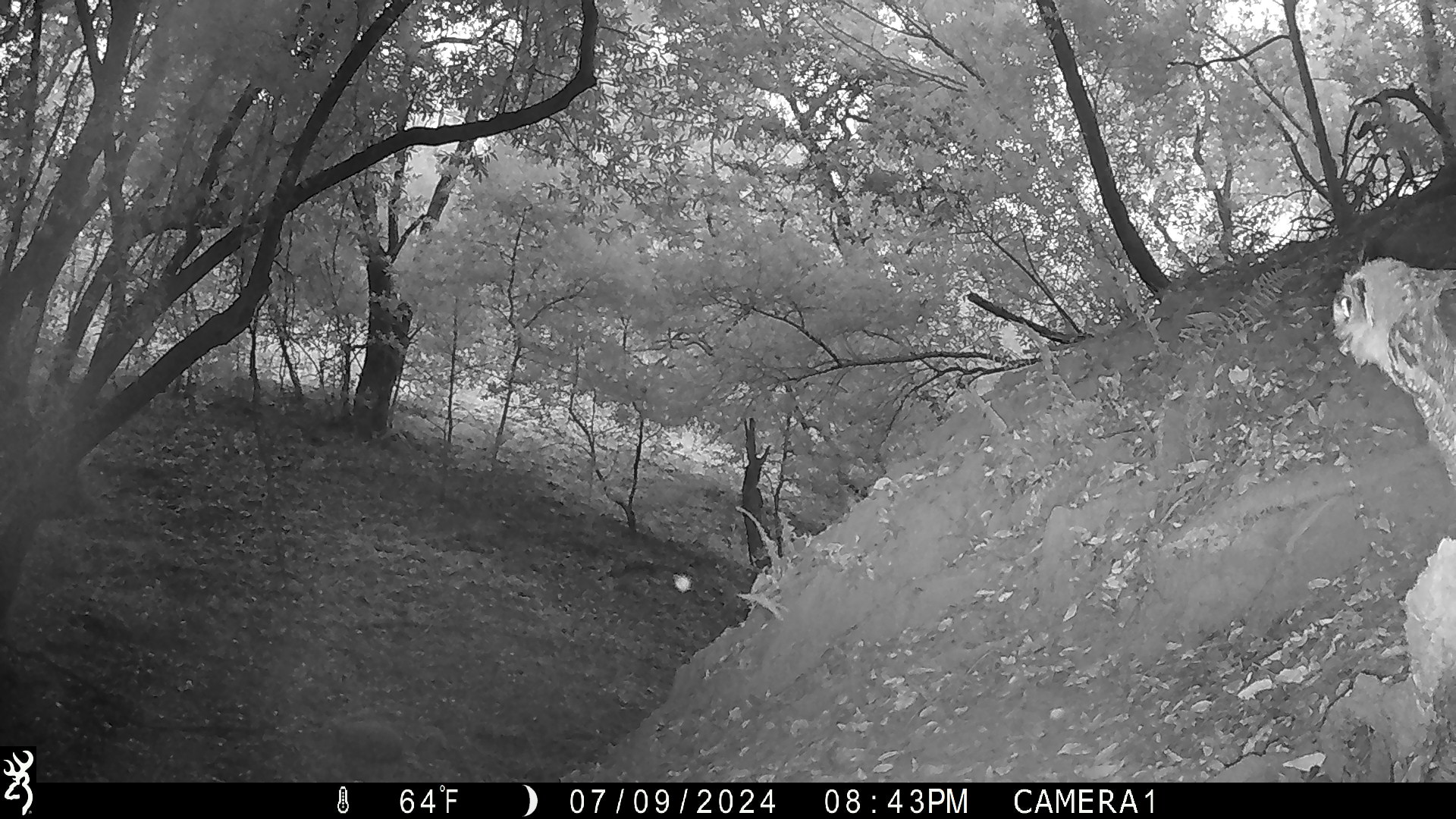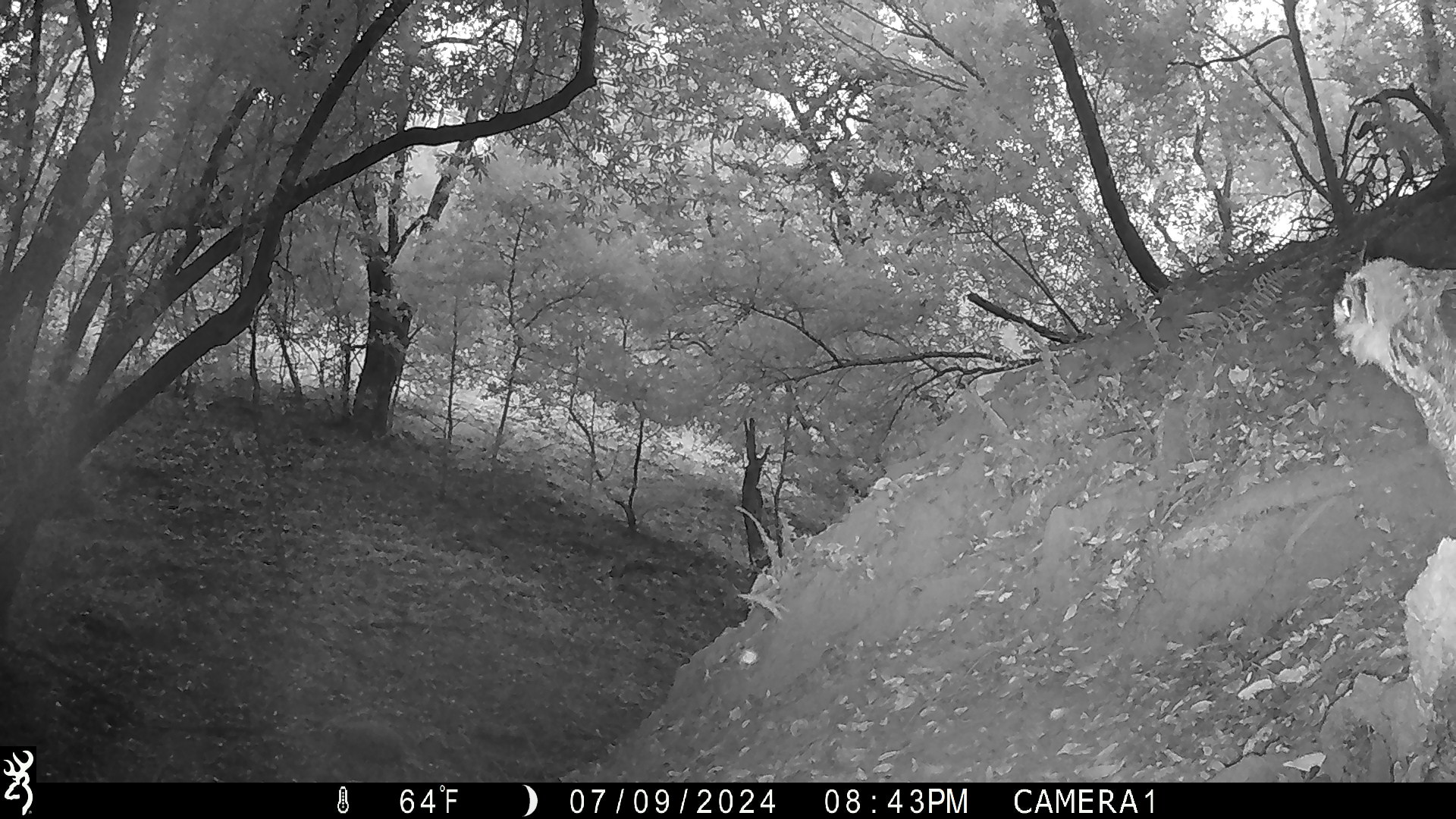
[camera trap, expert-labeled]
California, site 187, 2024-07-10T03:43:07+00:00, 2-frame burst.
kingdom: Animalia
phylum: Chordata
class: Aves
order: Strigiformes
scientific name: Strigiformes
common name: owl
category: unknown owl